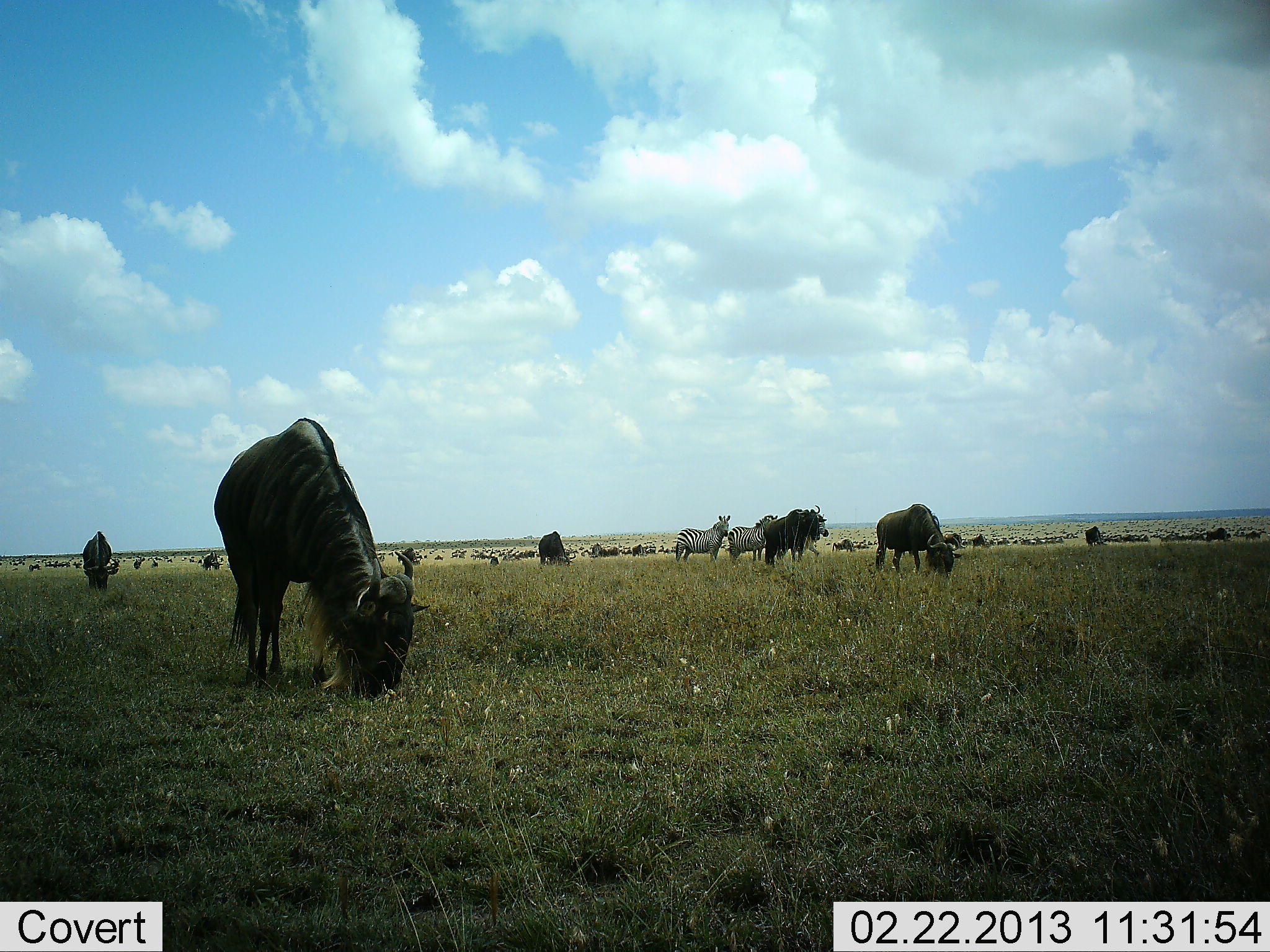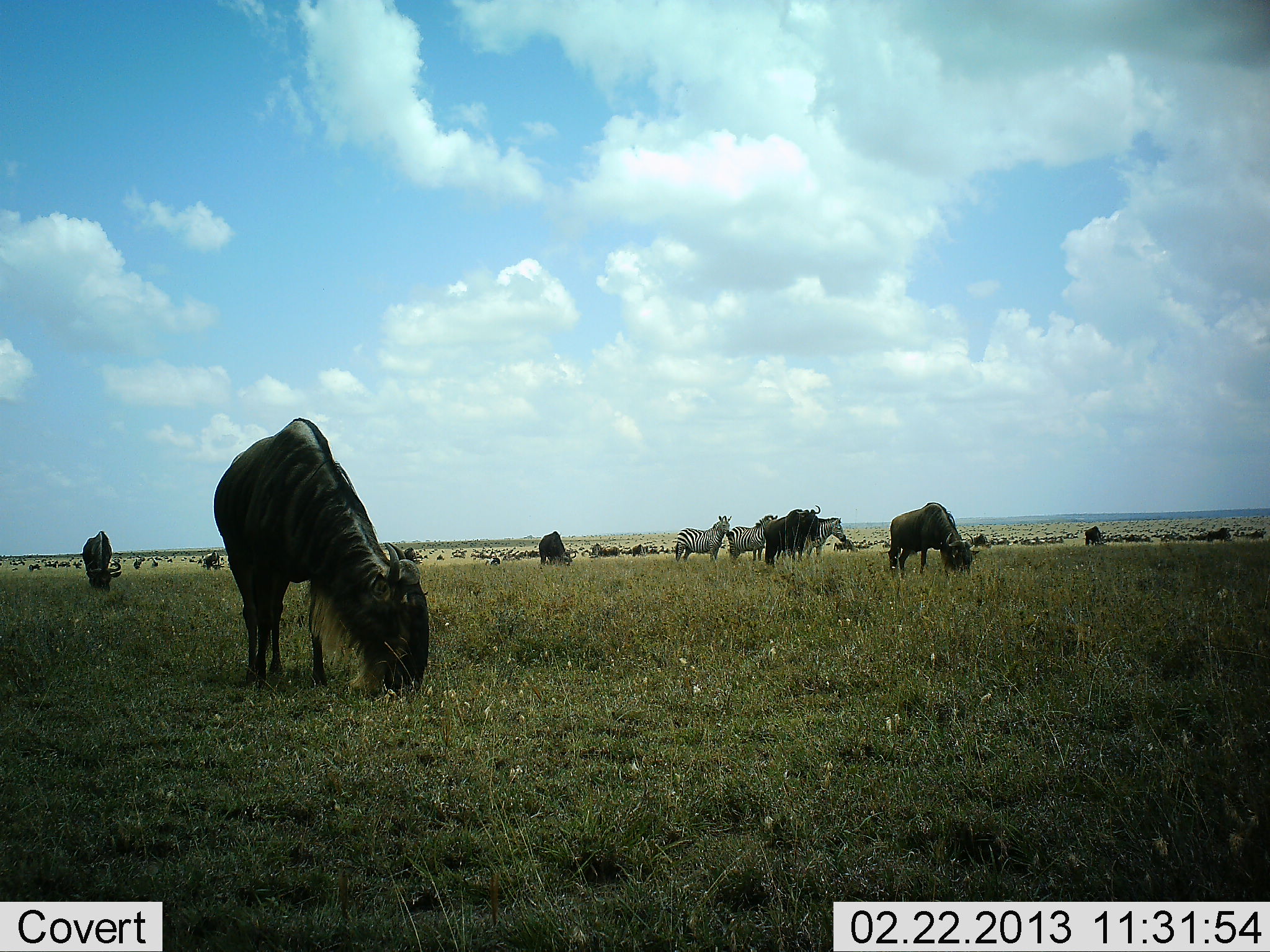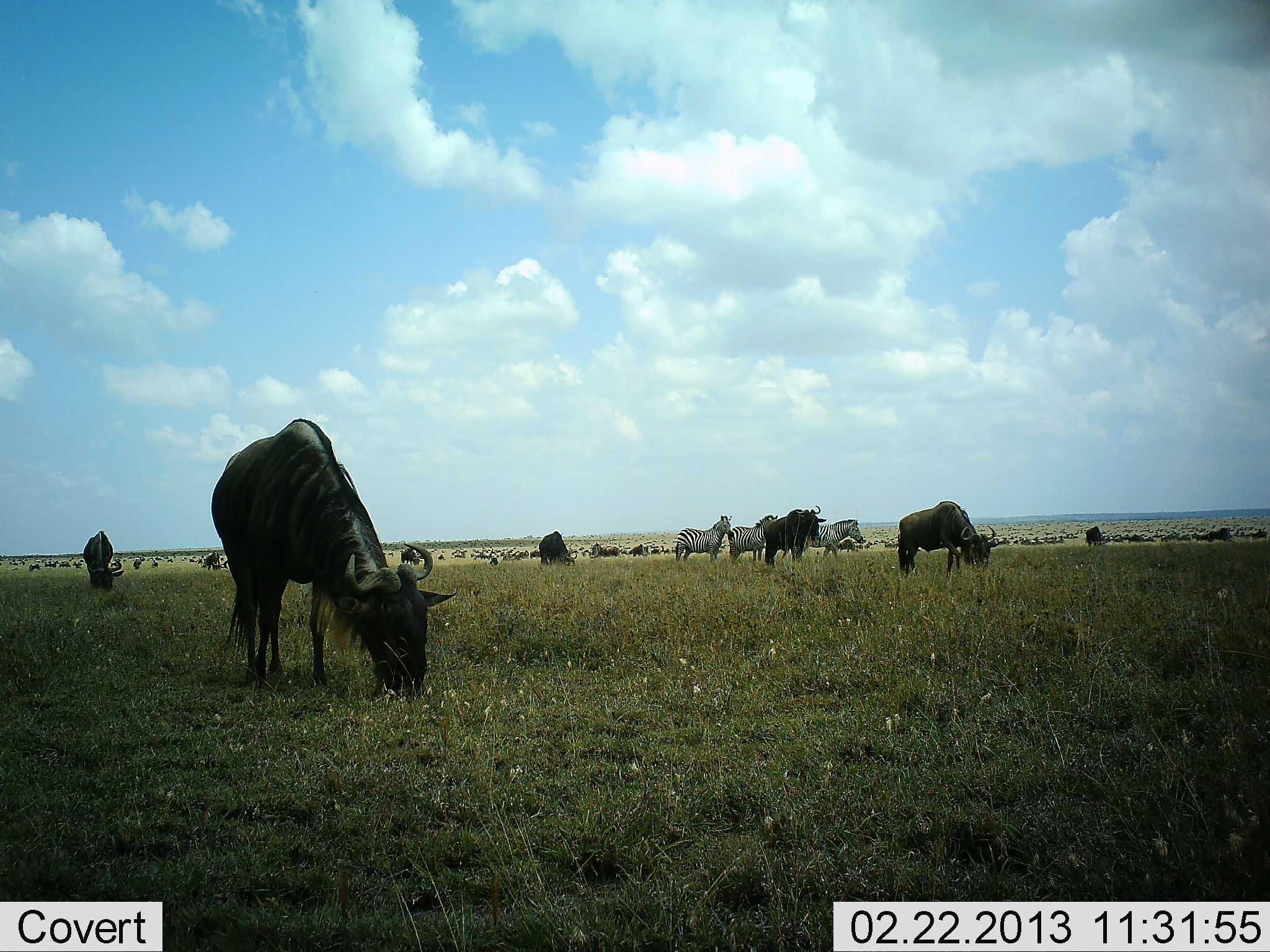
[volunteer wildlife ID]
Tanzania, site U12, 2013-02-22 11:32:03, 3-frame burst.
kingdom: Animalia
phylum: Chordata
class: Mammalia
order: Artiodactyla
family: Bovidae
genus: Connochaetes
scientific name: Connochaetes taurinus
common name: blue wildebeest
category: wildebeest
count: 11-50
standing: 40%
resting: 5%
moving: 35%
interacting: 5%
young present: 0%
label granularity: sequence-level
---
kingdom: Animalia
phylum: Chordata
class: Mammalia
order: Perissodactyla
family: Equidae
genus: Equus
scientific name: Equus quagga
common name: plains zebra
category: zebra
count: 3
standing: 89%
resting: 0%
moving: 26%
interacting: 5%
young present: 0%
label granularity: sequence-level